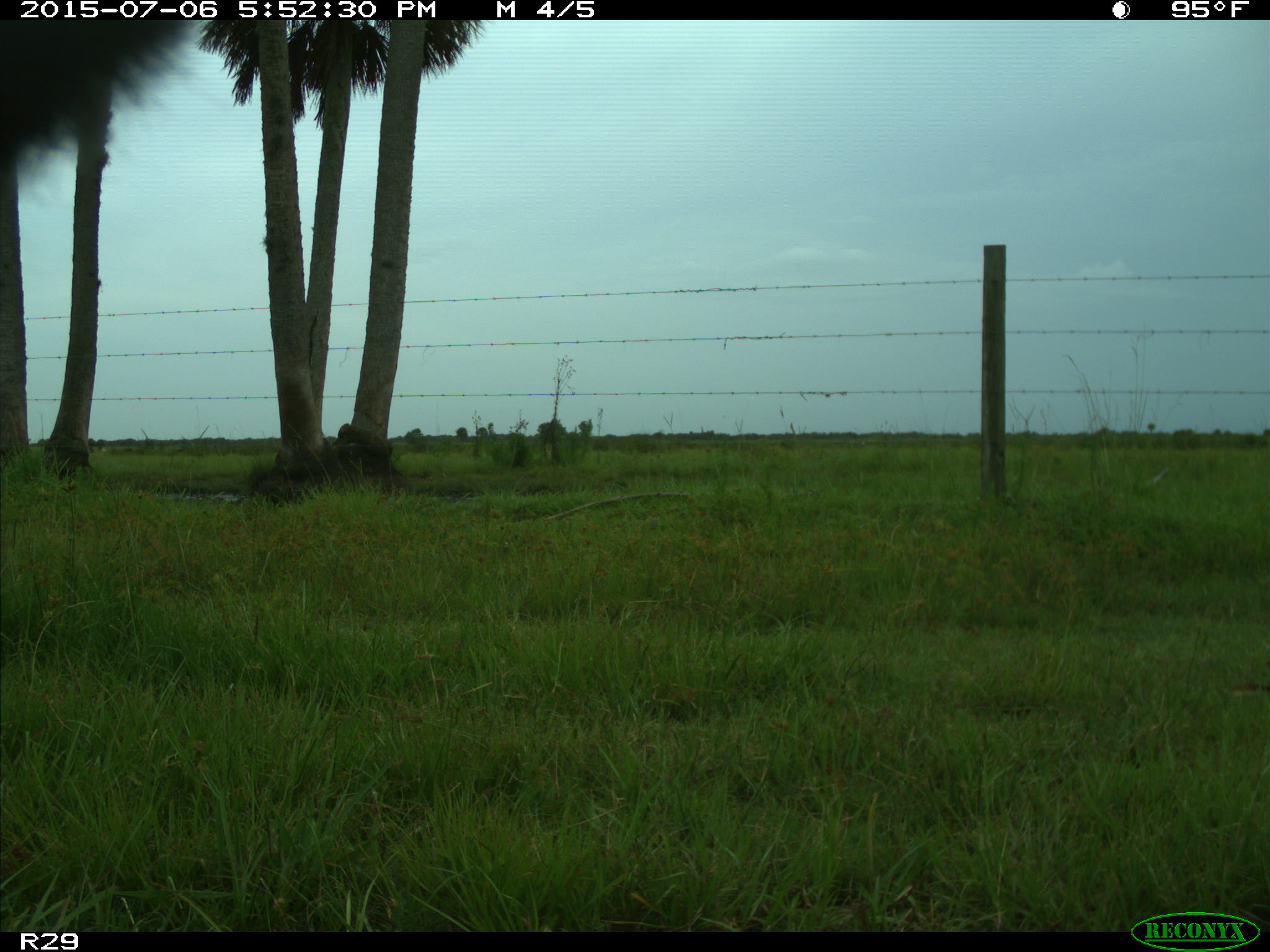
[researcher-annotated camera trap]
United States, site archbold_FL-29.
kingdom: Animalia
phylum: Chordata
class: Mammalia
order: Artiodactyla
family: Bovidae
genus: Bos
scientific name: Bos taurus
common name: domestic cow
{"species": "Bos taurus (domestic cow)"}